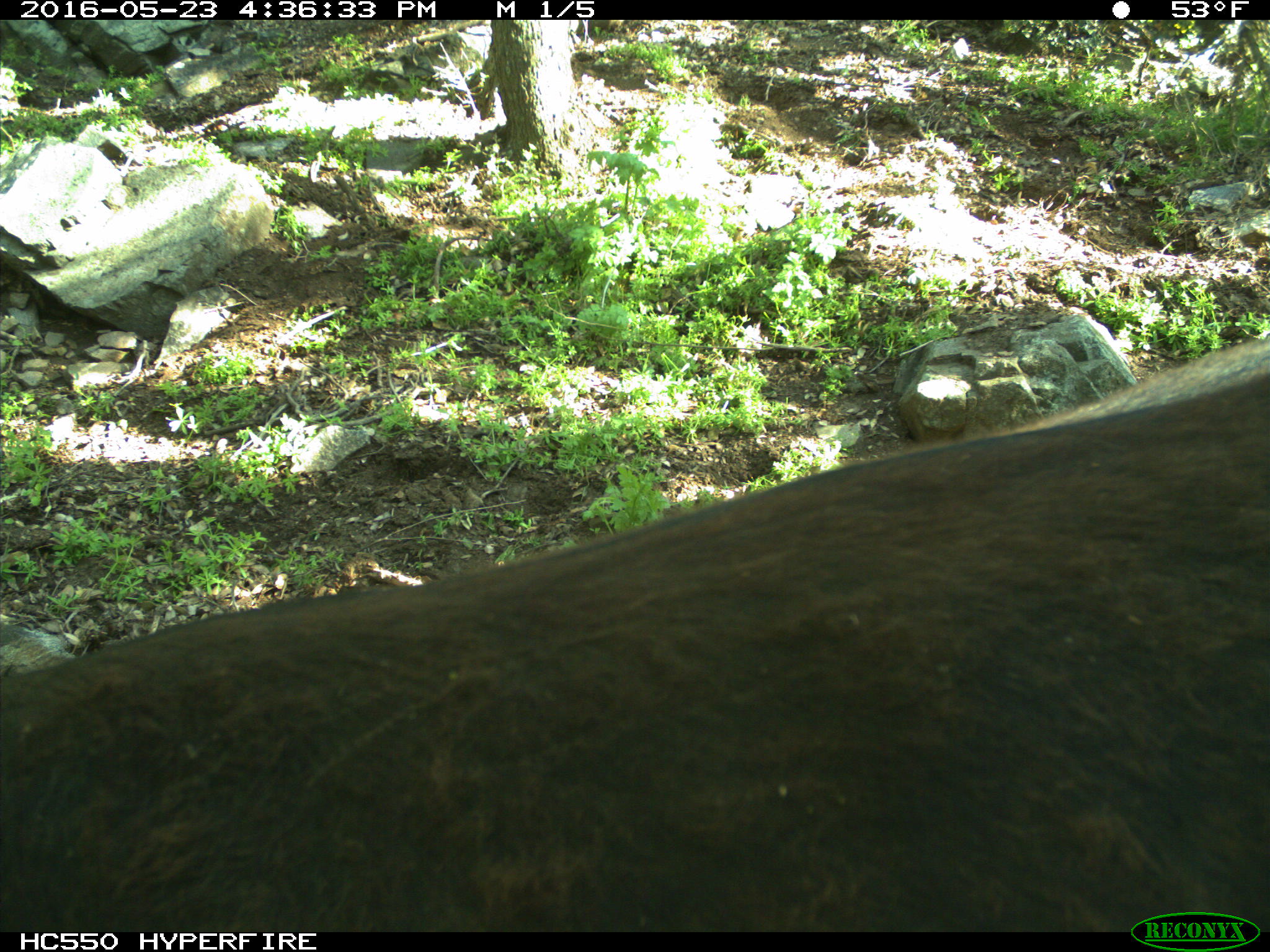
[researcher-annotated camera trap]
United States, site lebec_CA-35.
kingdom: Animalia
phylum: Chordata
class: Mammalia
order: Artiodactyla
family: Bovidae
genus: Bos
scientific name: Bos taurus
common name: domestic cow